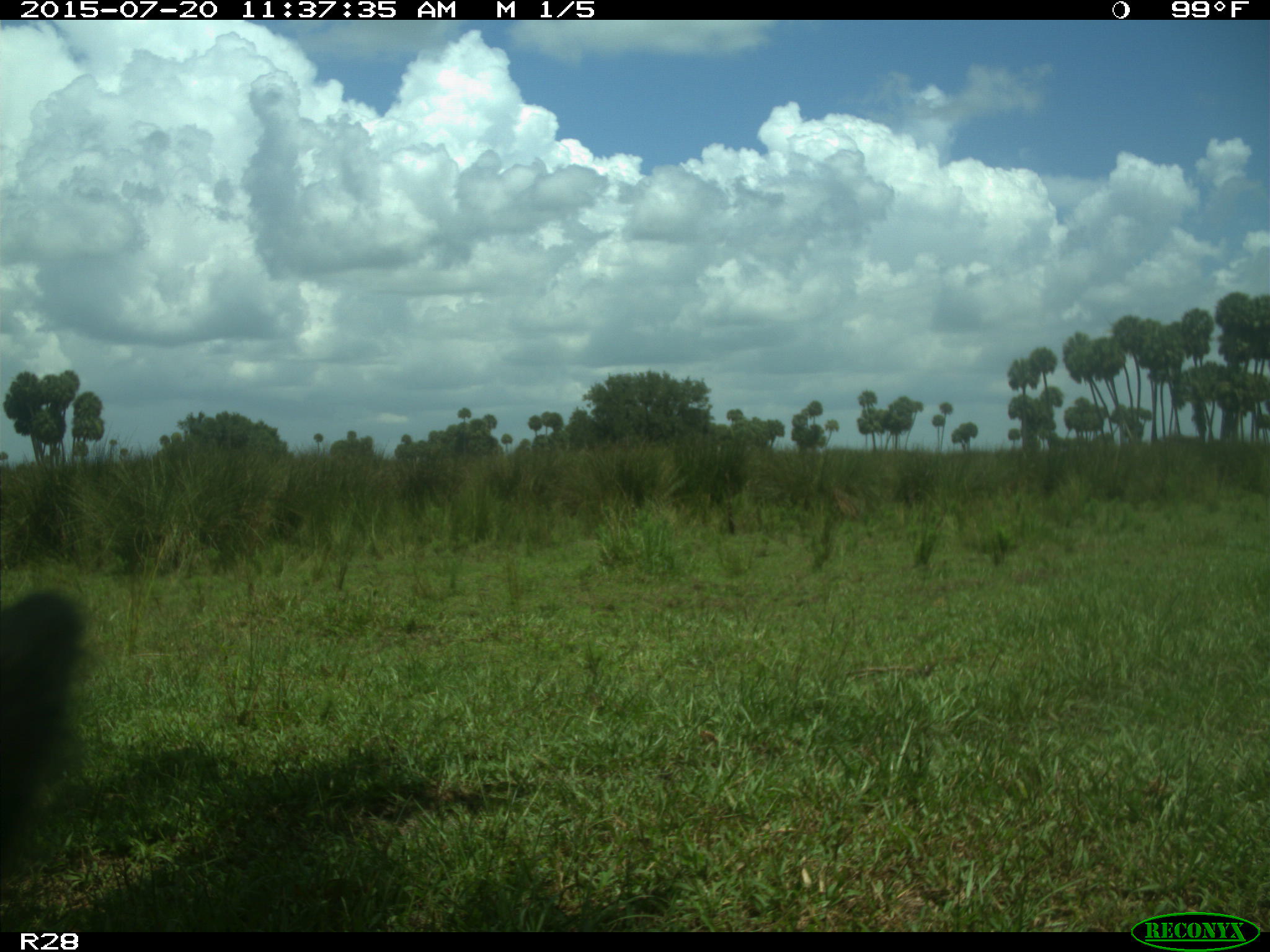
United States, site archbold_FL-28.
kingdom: Animalia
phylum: Chordata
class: Mammalia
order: Artiodactyla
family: Bovidae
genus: Bos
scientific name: Bos taurus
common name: domestic cow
Bos taurus (domestic cow).